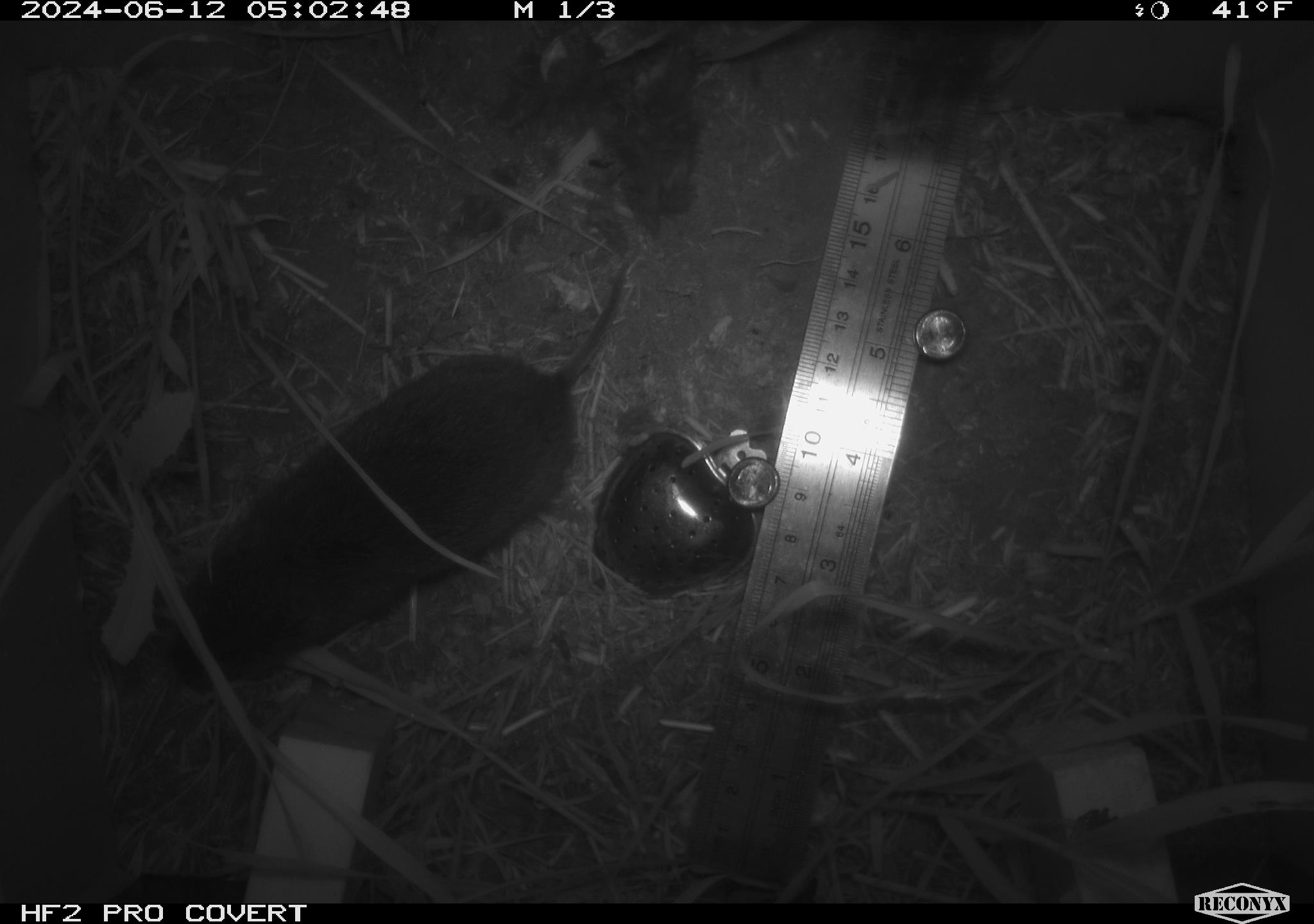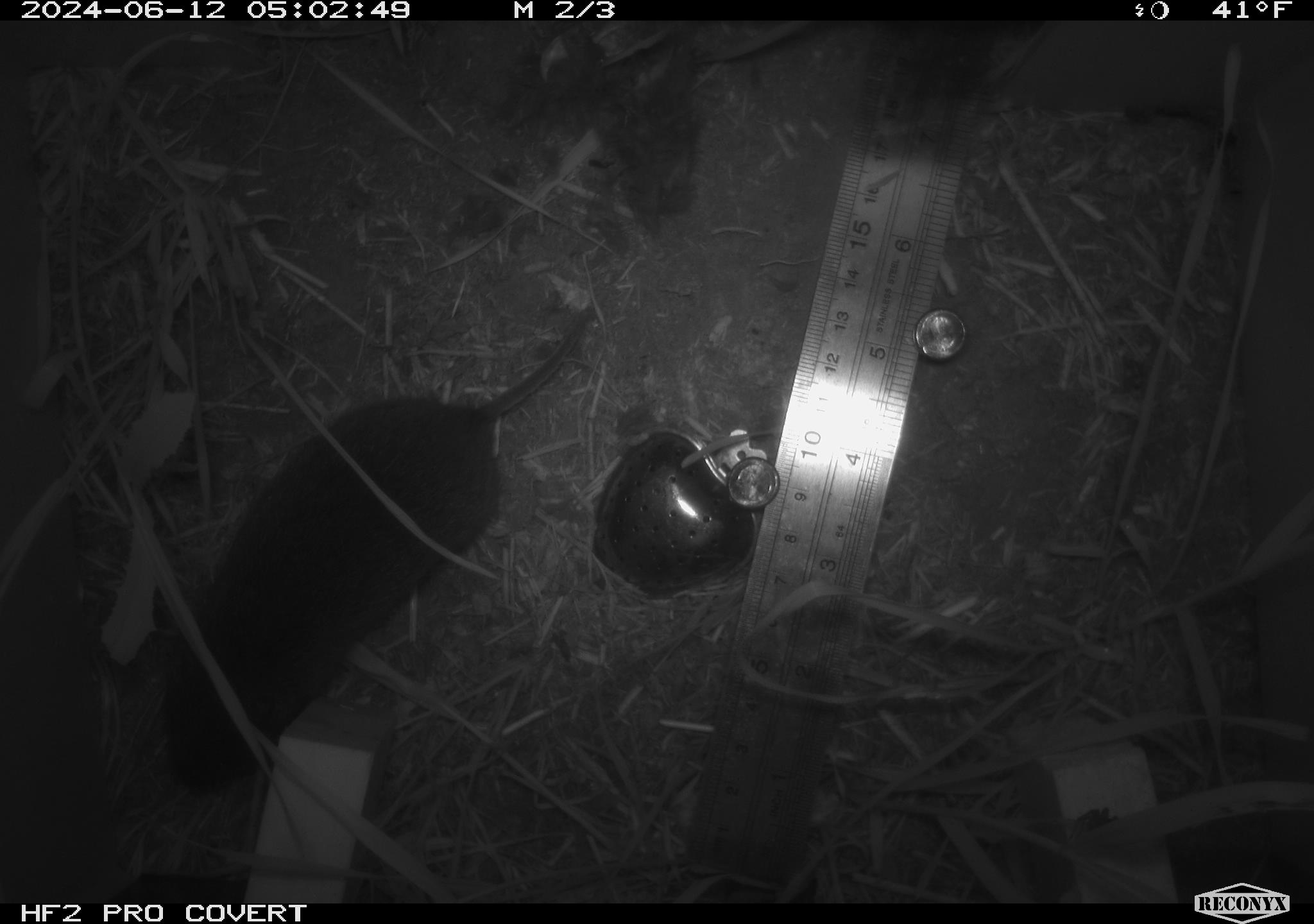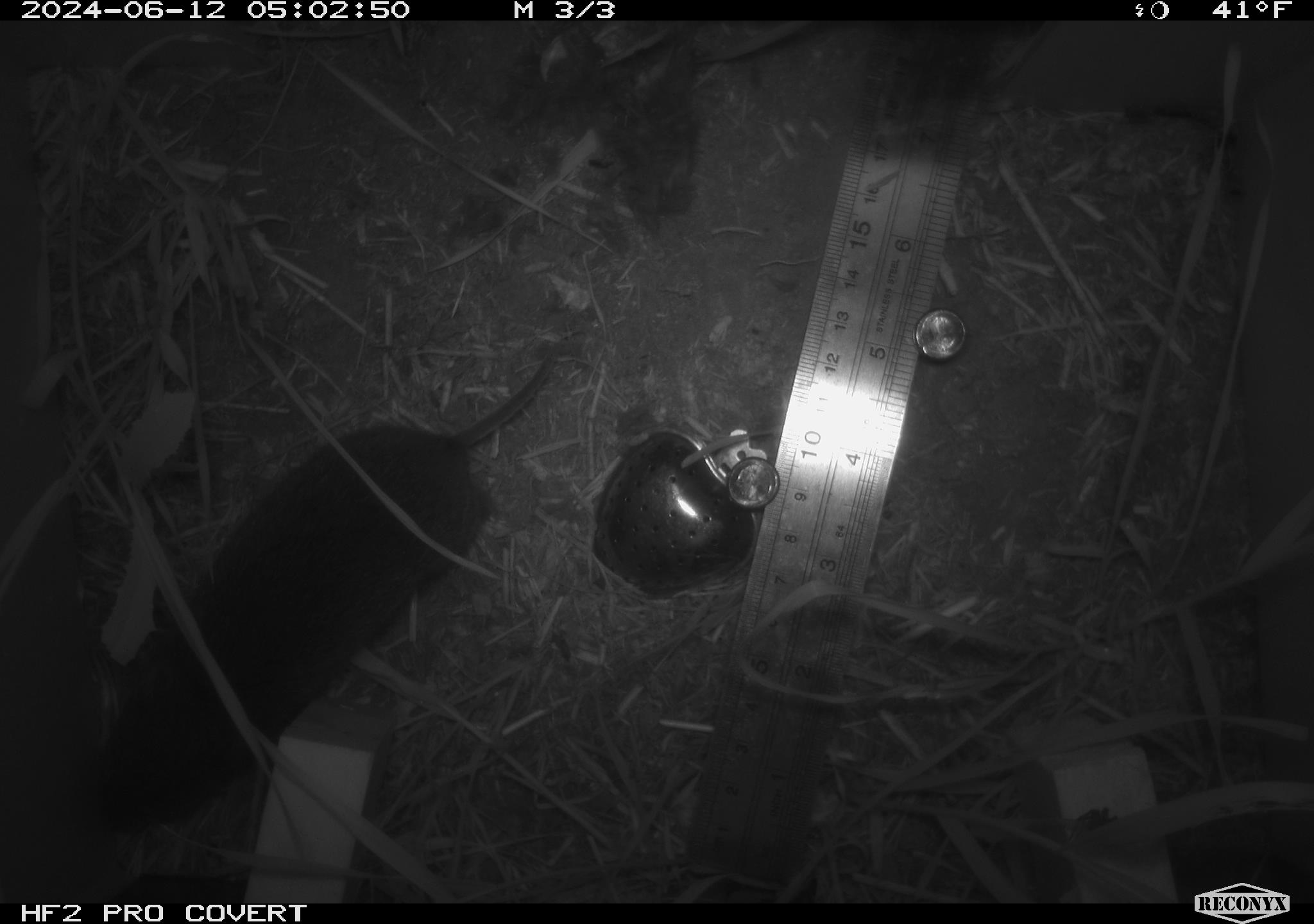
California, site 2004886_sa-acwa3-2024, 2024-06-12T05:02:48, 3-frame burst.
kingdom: Animalia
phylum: Chordata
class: Mammalia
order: Rodentia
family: Cricetidae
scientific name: Arvicolinae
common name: voles, lemmings, and muskrats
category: arvicolinae subfamily